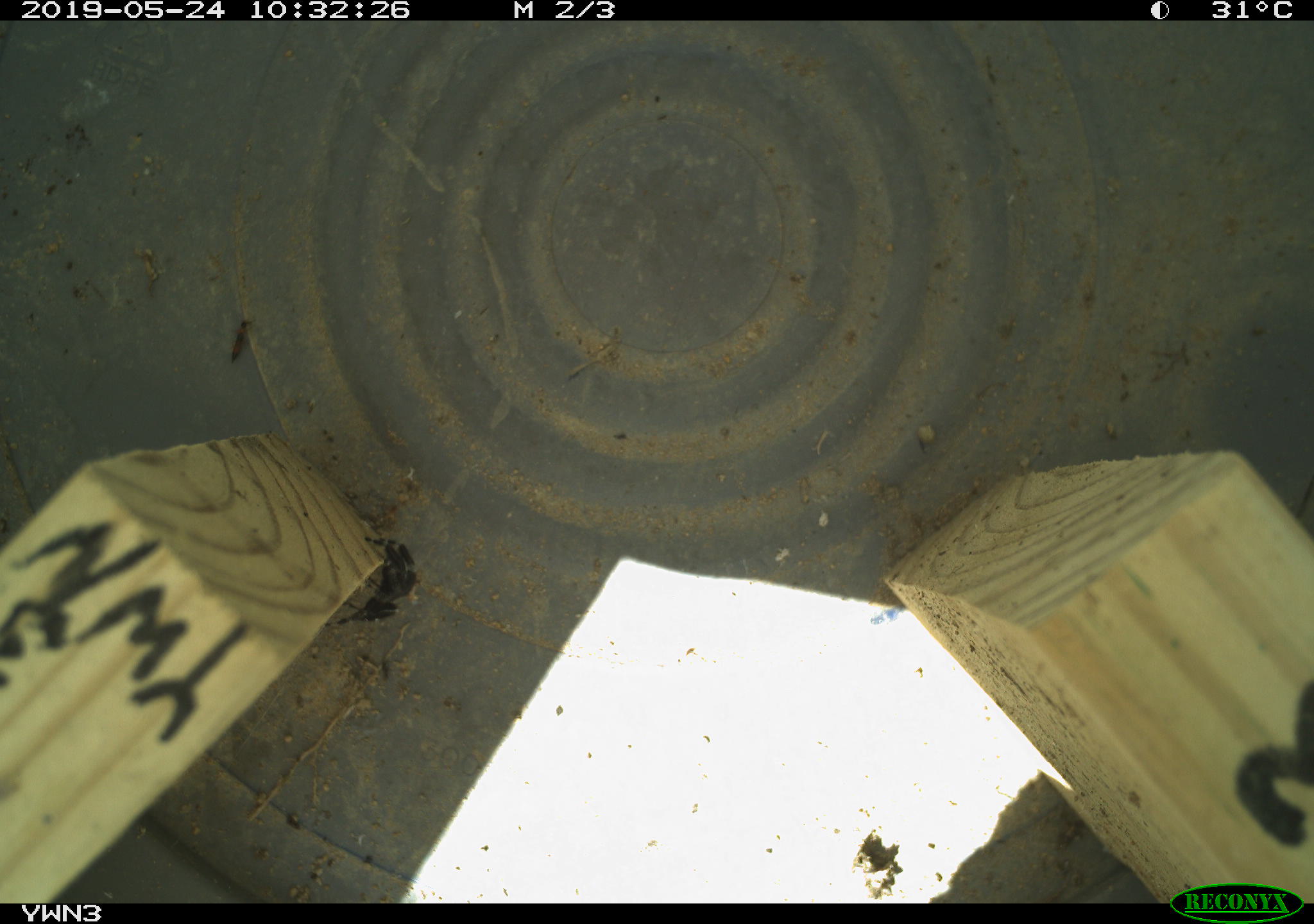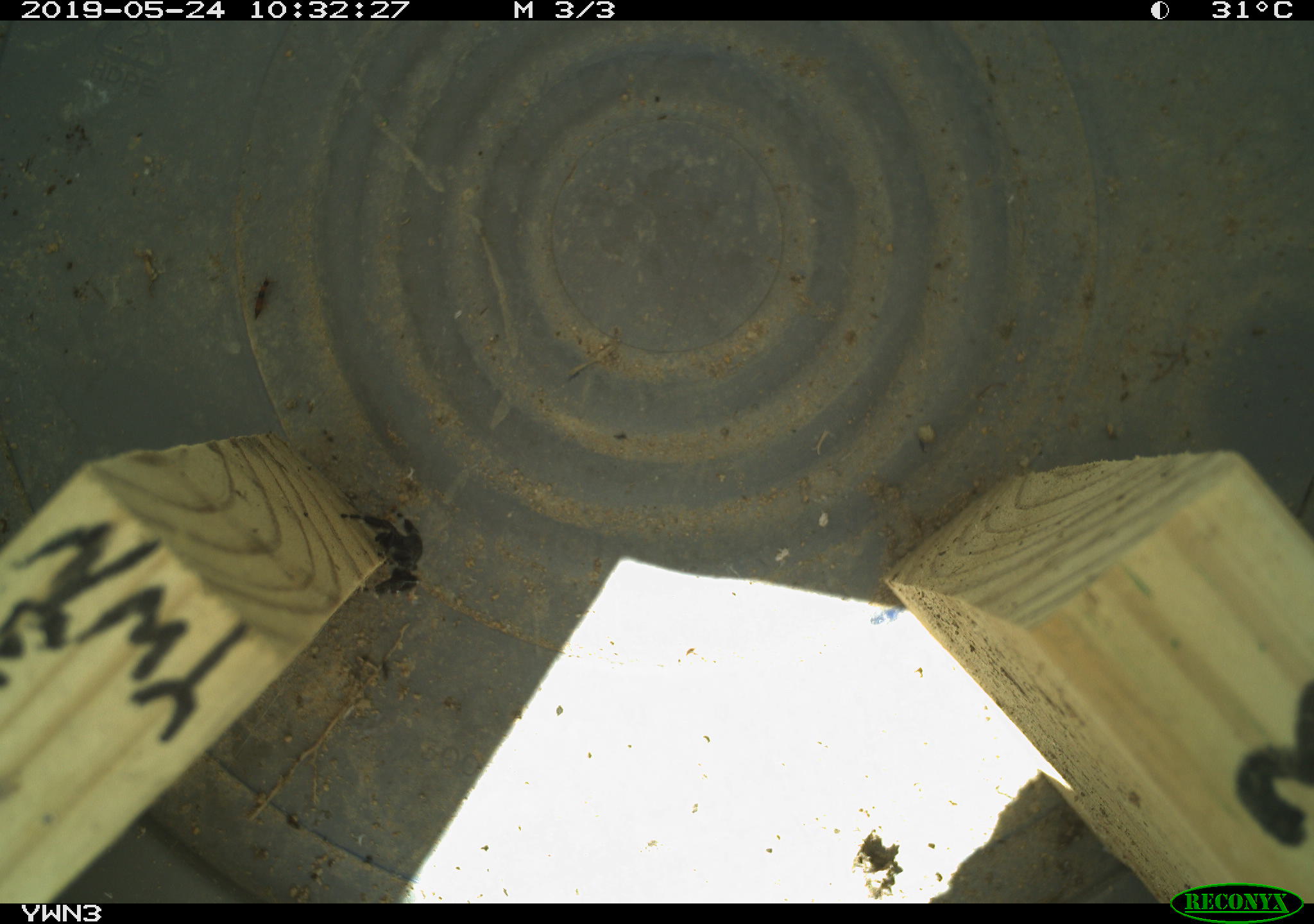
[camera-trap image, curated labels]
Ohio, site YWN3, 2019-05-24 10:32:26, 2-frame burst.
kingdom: Animalia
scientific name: Animalia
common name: animal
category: invertebrate